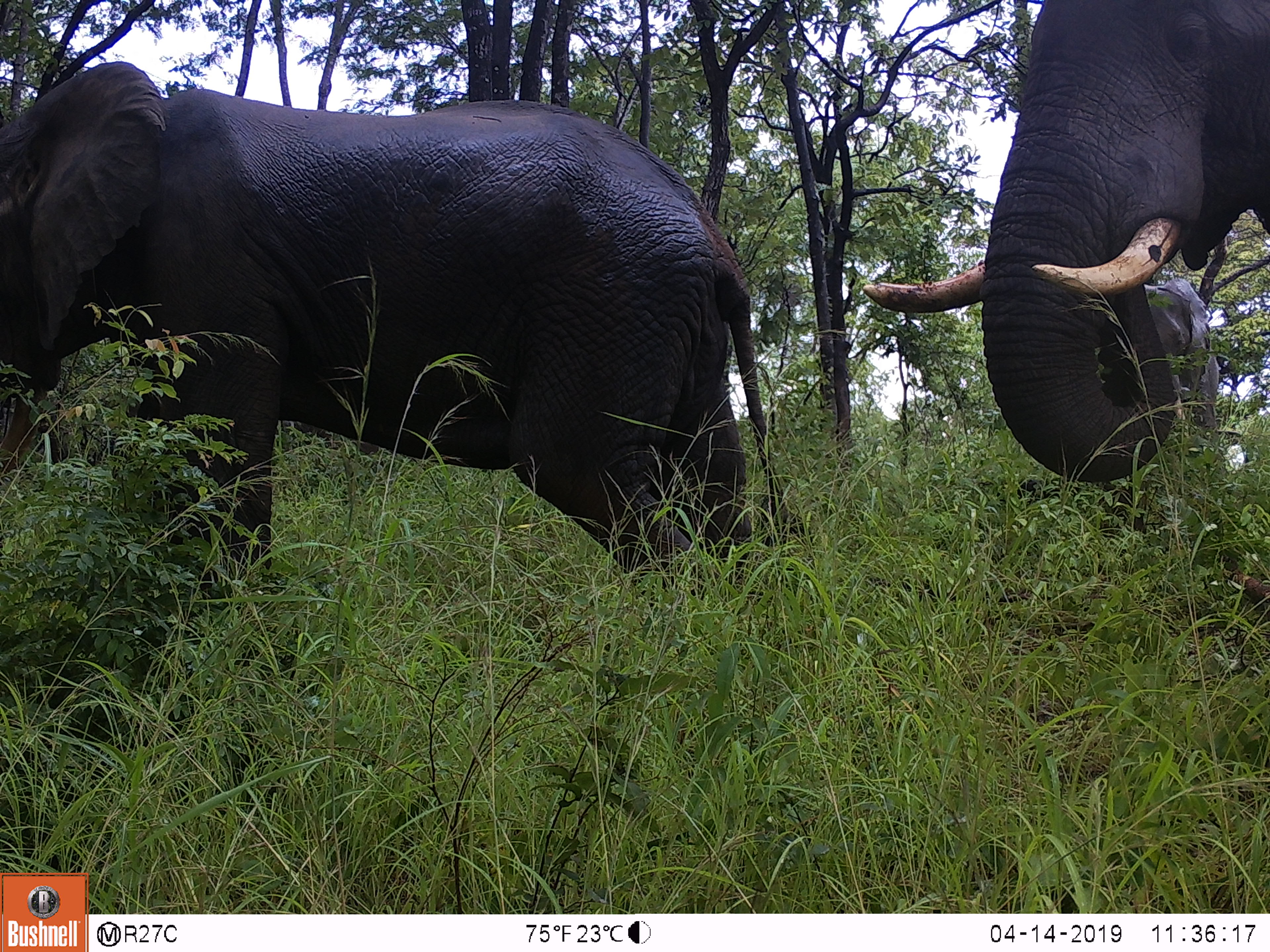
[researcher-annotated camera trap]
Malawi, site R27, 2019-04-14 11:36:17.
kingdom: Animalia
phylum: Chordata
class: Mammalia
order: Proboscidea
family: Elephantidae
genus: Loxodonta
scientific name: Loxodonta africana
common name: african savanna elephant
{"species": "african savanna elephant (Loxodonta africana)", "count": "3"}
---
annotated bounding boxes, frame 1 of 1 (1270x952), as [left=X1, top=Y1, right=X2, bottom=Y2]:
african savanna elephant: [left=0, top=49, right=824, bottom=608]; [left=845, top=1, right=1270, bottom=494]; [left=1108, top=267, right=1234, bottom=534]